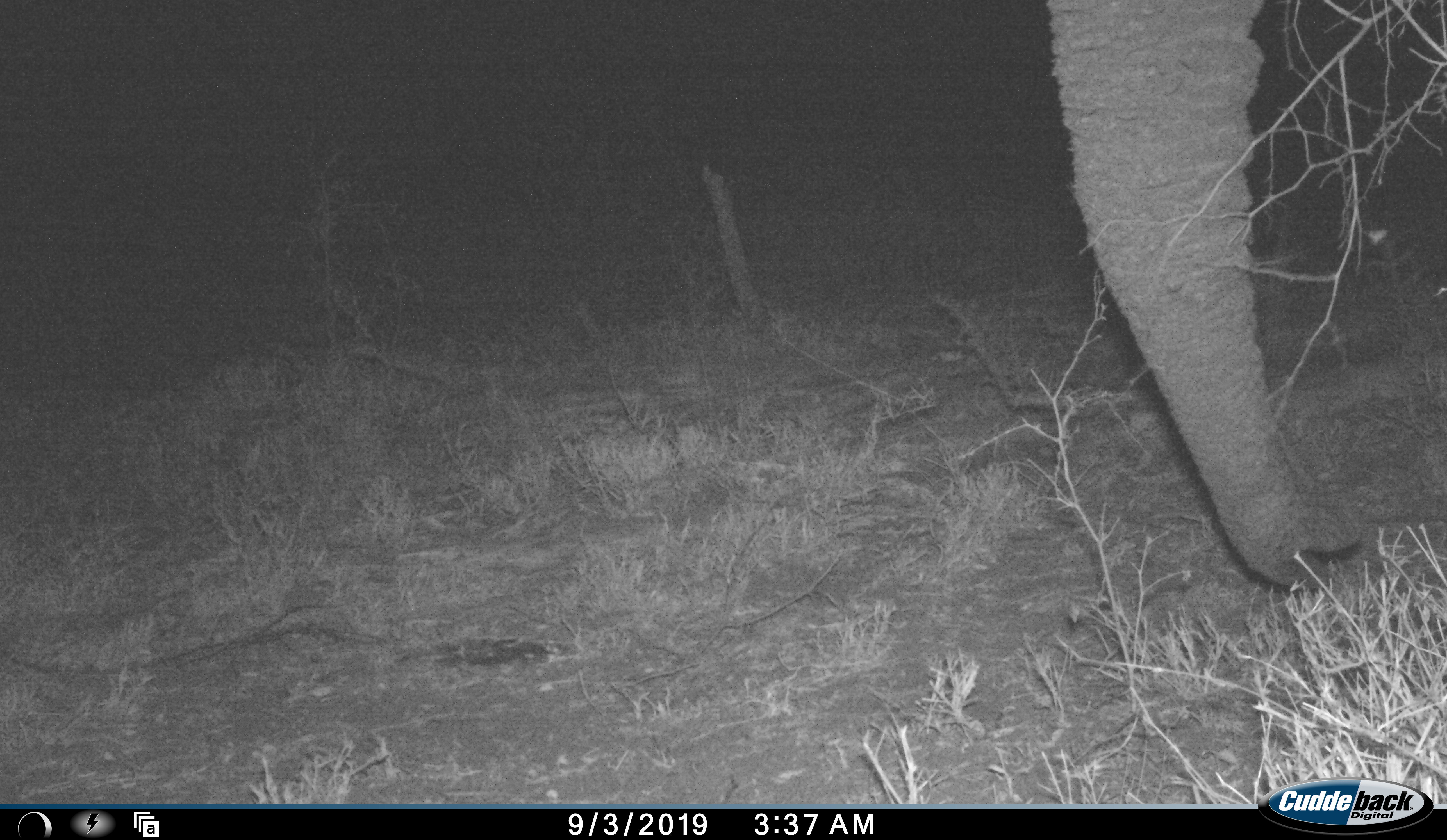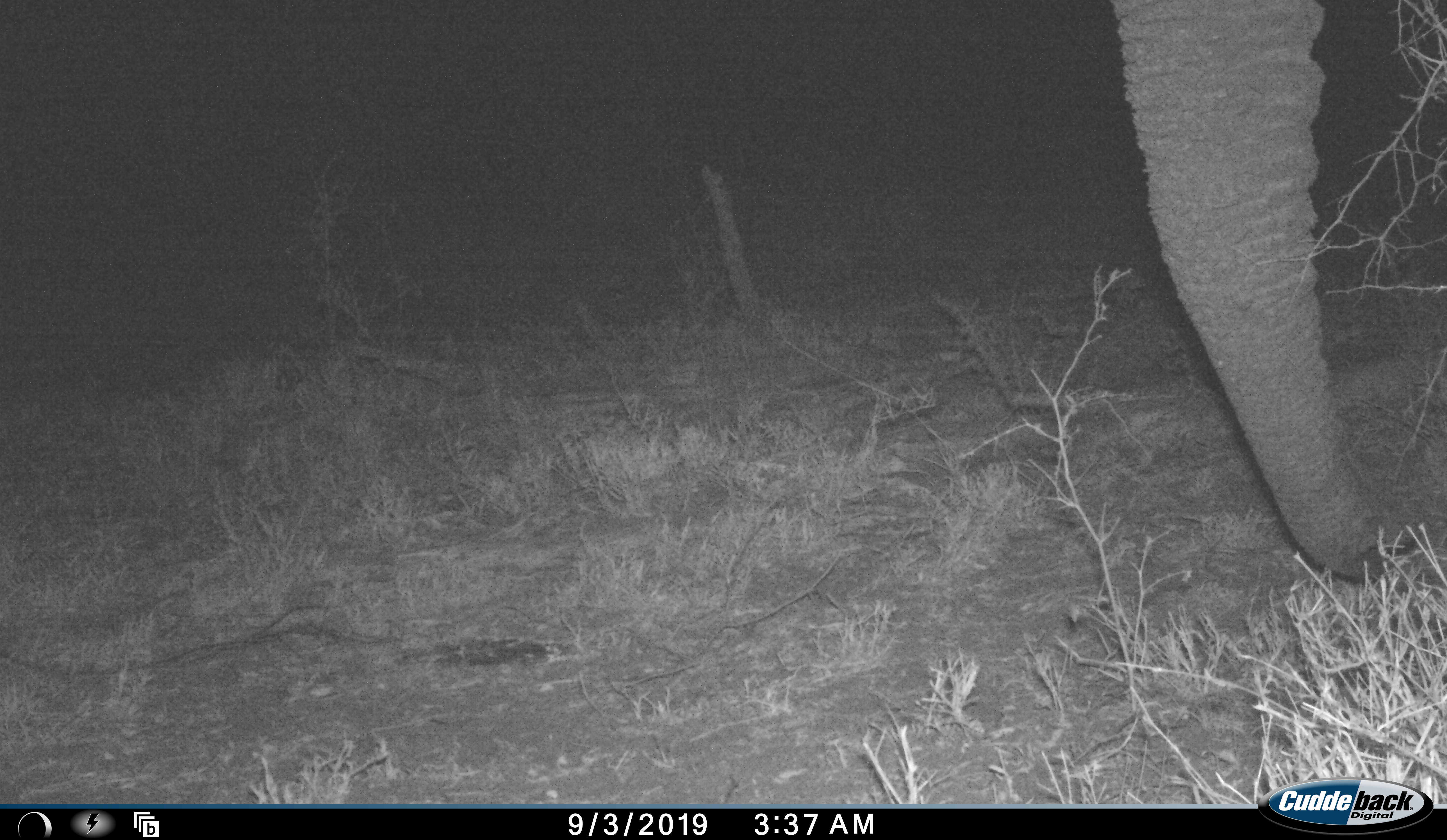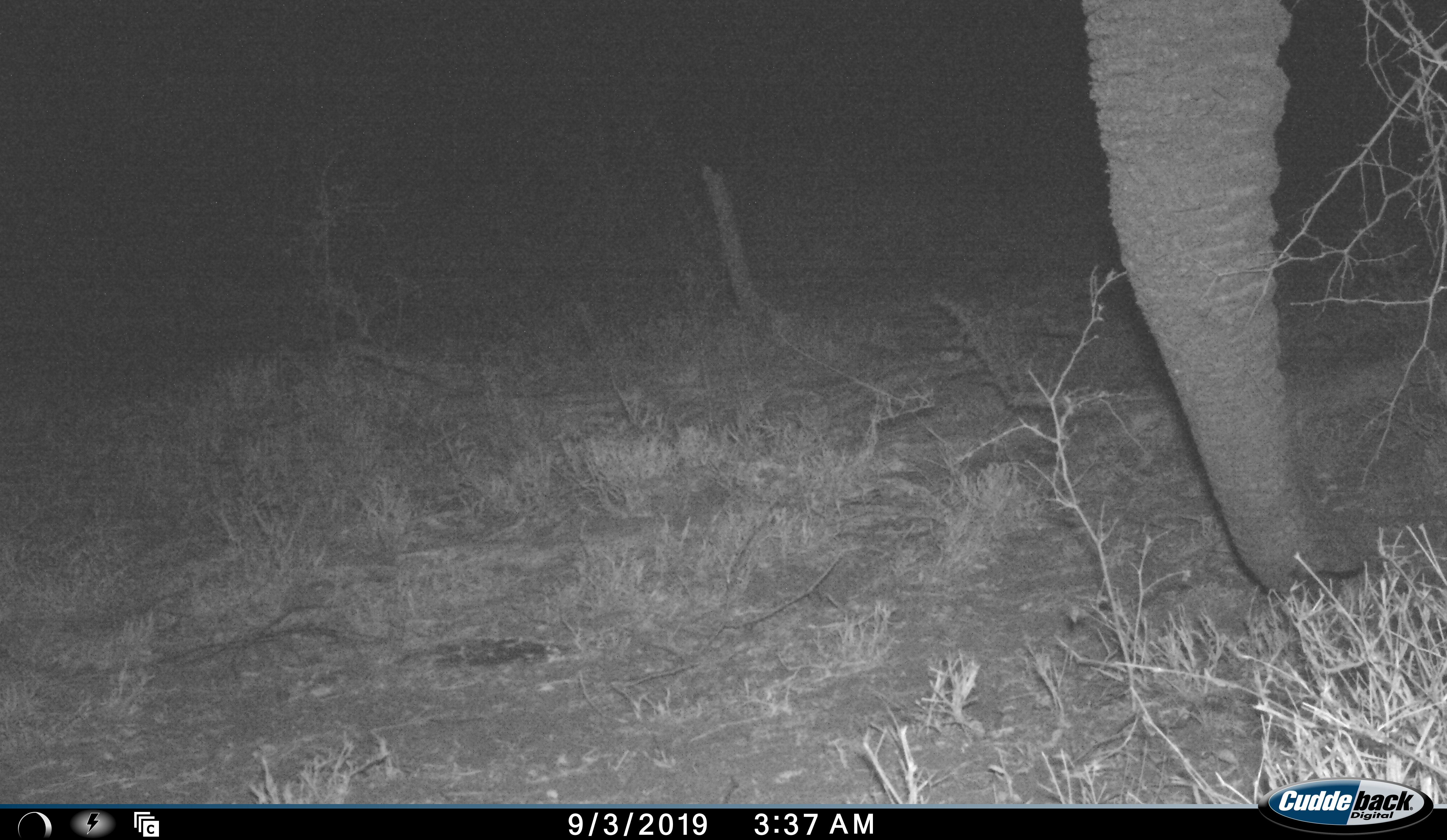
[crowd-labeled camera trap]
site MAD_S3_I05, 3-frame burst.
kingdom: Animalia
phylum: Chordata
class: Mammalia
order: Proboscidea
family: Elephantidae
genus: Loxodonta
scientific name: Loxodonta africana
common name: african bush elephant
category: elephant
Elephant (african bush elephant) (Loxodonta africana), count 1. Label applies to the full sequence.